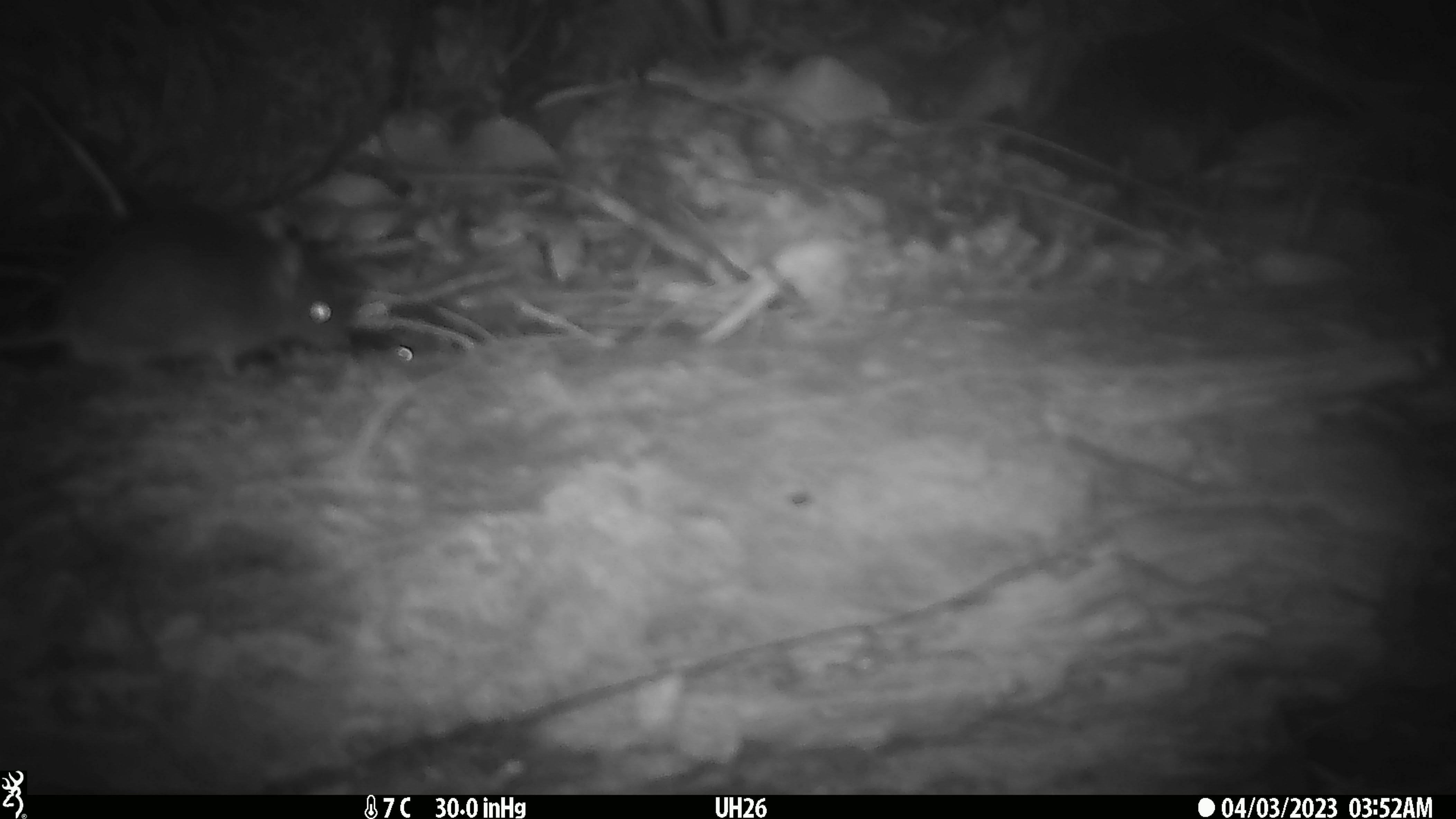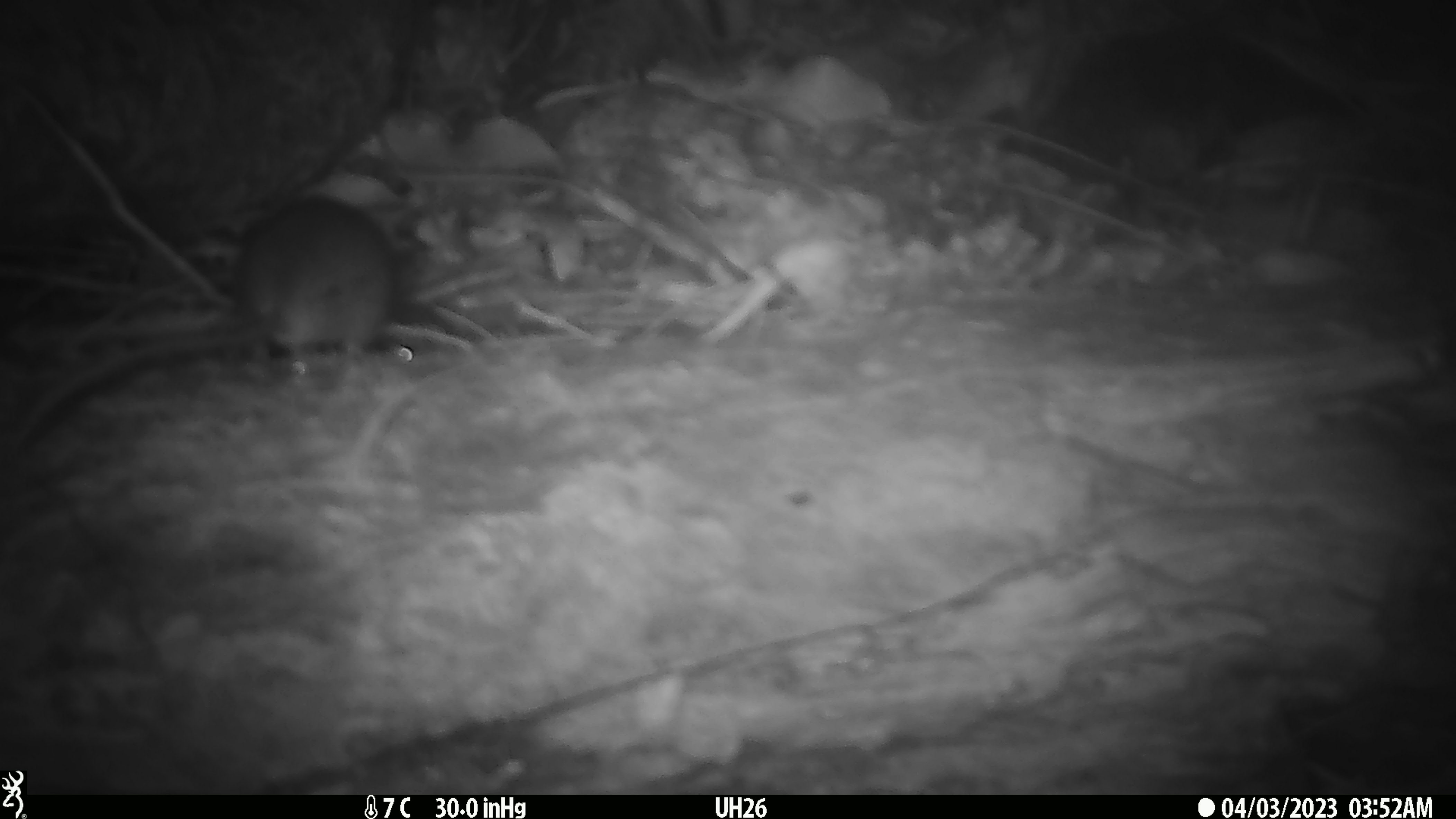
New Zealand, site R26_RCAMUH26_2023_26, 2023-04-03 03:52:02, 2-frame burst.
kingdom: Animalia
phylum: Chordata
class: Mammalia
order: Rodentia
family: Muridae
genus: Mus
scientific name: Mus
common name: mouse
Mouse (Mus).